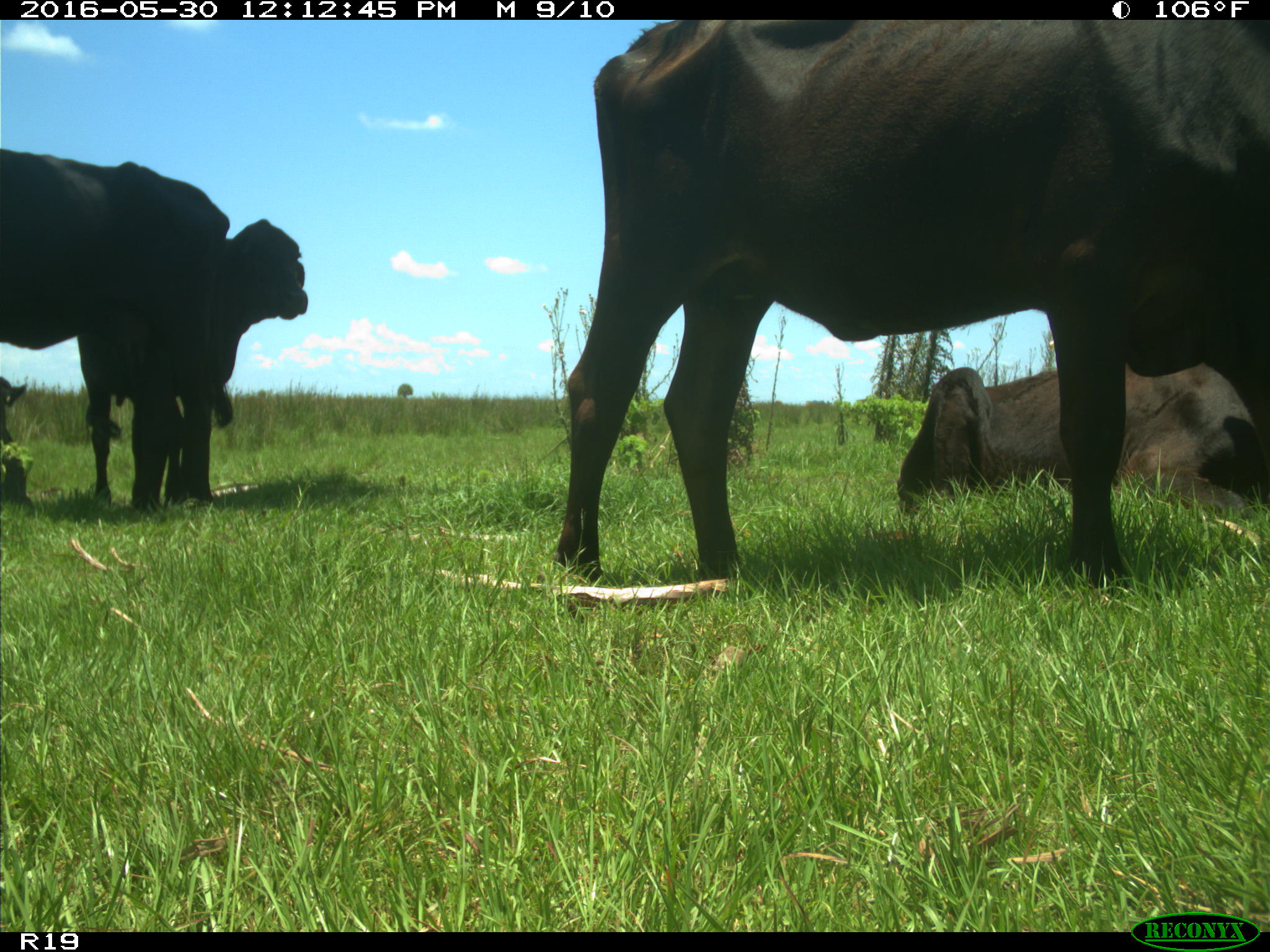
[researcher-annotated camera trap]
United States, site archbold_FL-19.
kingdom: Animalia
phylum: Chordata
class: Mammalia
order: Artiodactyla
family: Bovidae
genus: Bos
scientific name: Bos taurus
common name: domestic cow